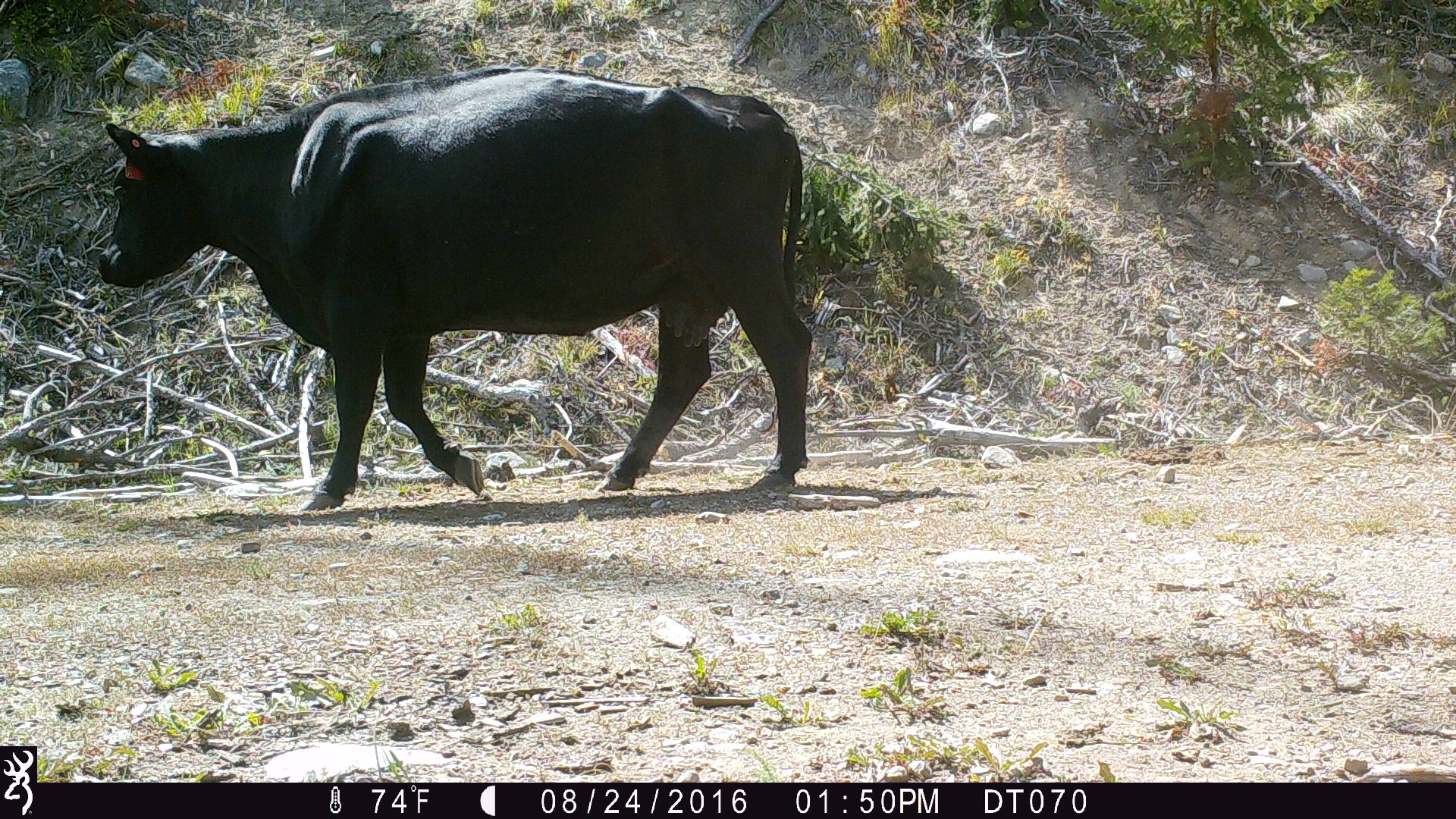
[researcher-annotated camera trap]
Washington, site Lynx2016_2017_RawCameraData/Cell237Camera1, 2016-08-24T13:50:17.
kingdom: Animalia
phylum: Chordata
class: Mammalia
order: Artiodactyla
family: Bovidae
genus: Bos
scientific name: Bos taurus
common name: domestic cattle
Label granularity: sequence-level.